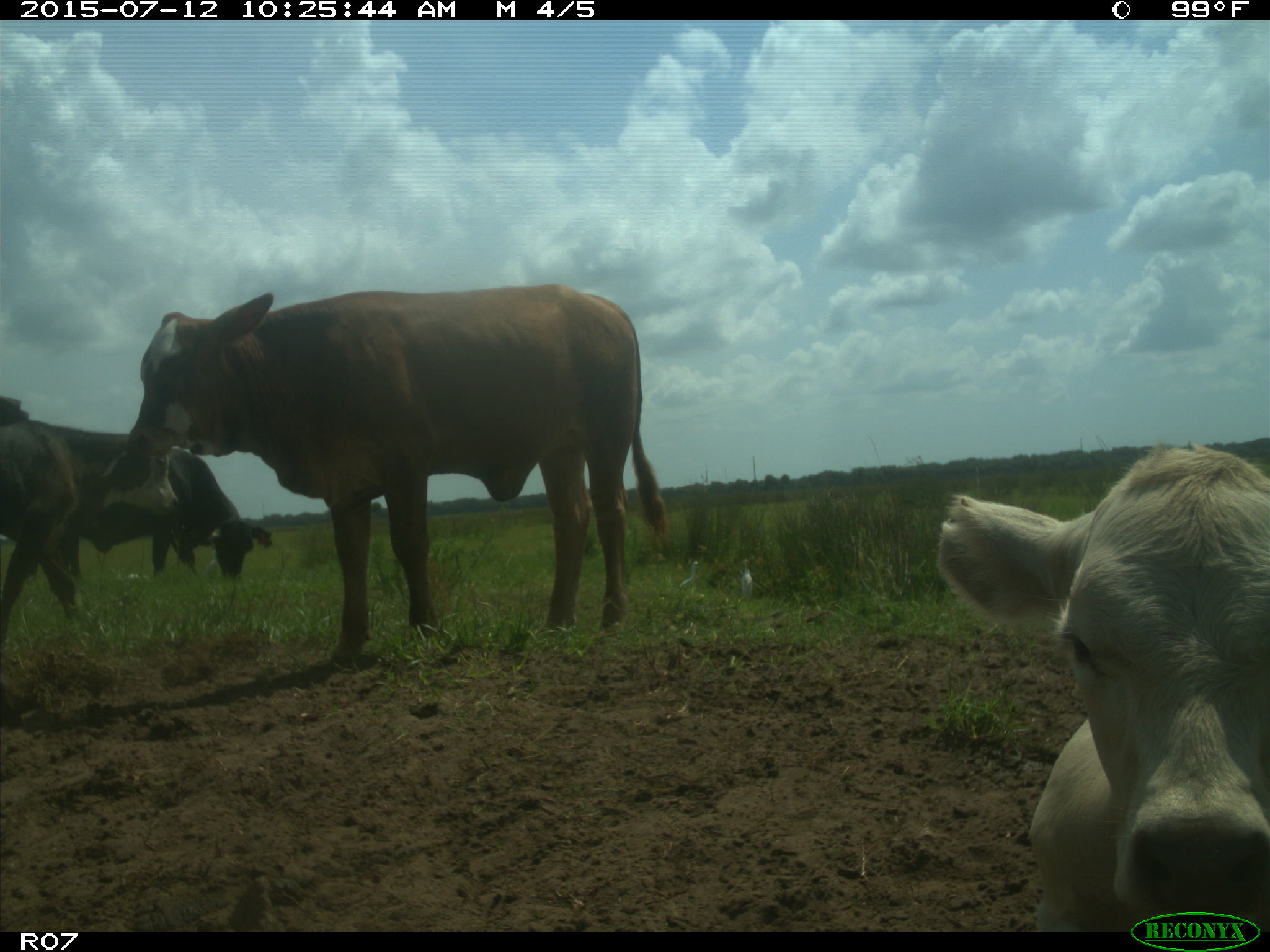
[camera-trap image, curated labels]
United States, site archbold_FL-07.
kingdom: Animalia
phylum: Chordata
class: Mammalia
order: Artiodactyla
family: Bovidae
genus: Bos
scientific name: Bos taurus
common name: domestic cow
Bos taurus (domestic cow).